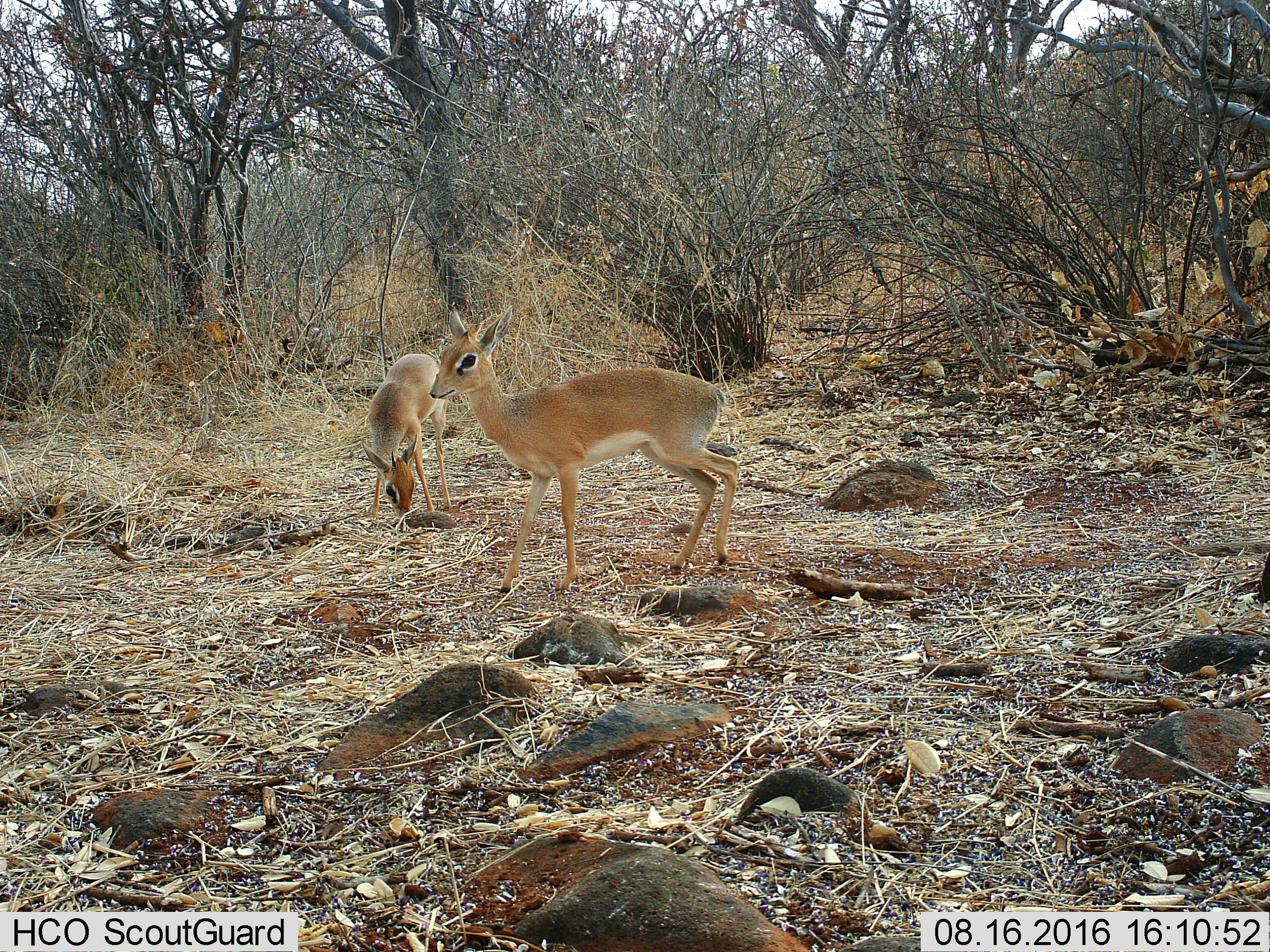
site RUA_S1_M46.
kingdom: Animalia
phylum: Chordata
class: Mammalia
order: Artiodactyla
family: Bovidae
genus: Madoqua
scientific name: Madoqua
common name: dik-dik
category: dikdik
Dikdik (dik-dik) (Madoqua), count 2. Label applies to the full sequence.